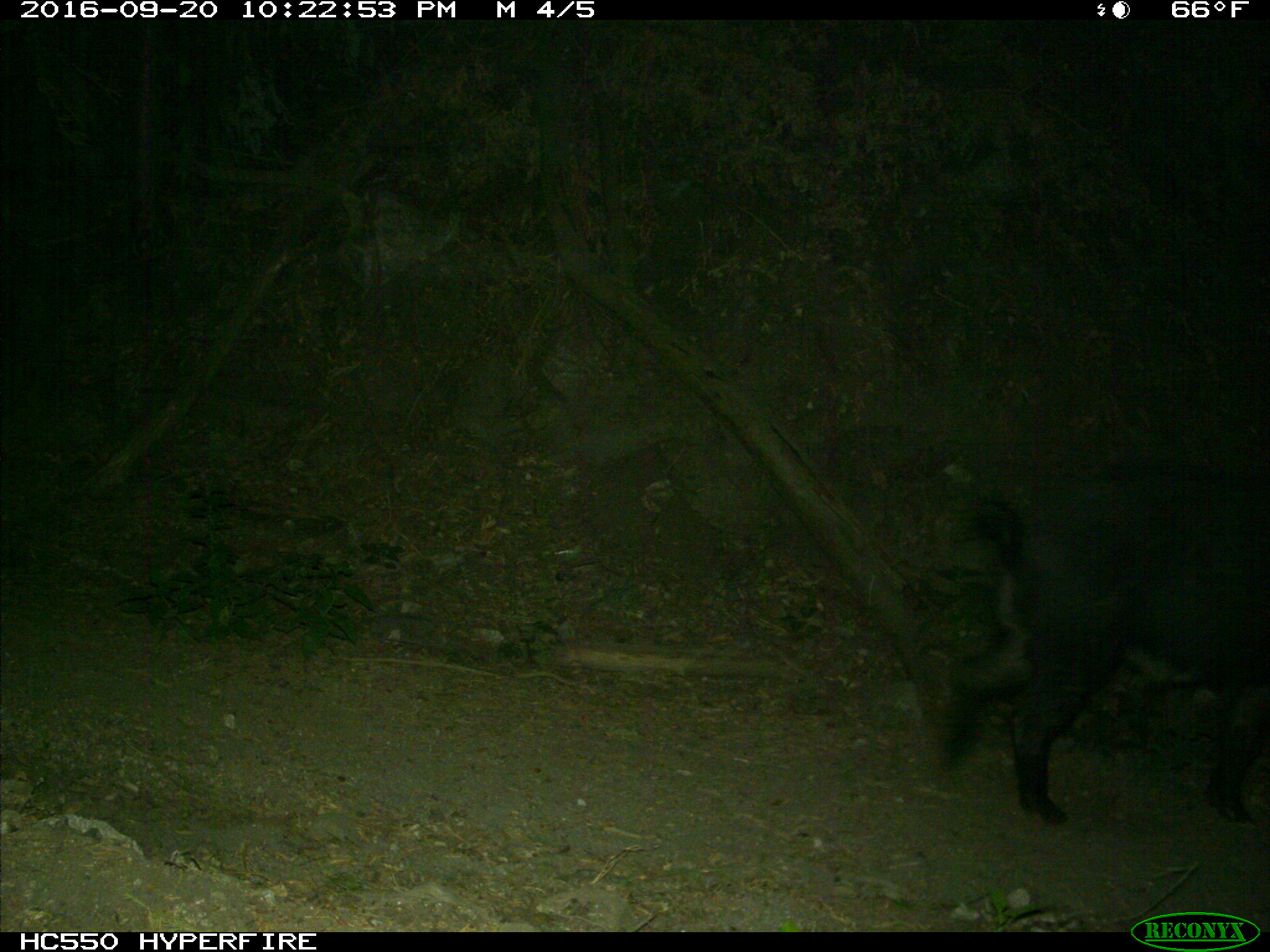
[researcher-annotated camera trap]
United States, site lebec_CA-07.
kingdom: Animalia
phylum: Chordata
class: Mammalia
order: Artiodactyla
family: Suidae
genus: Sus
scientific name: Sus scrofa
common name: wild boar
Sus scrofa (wild boar).